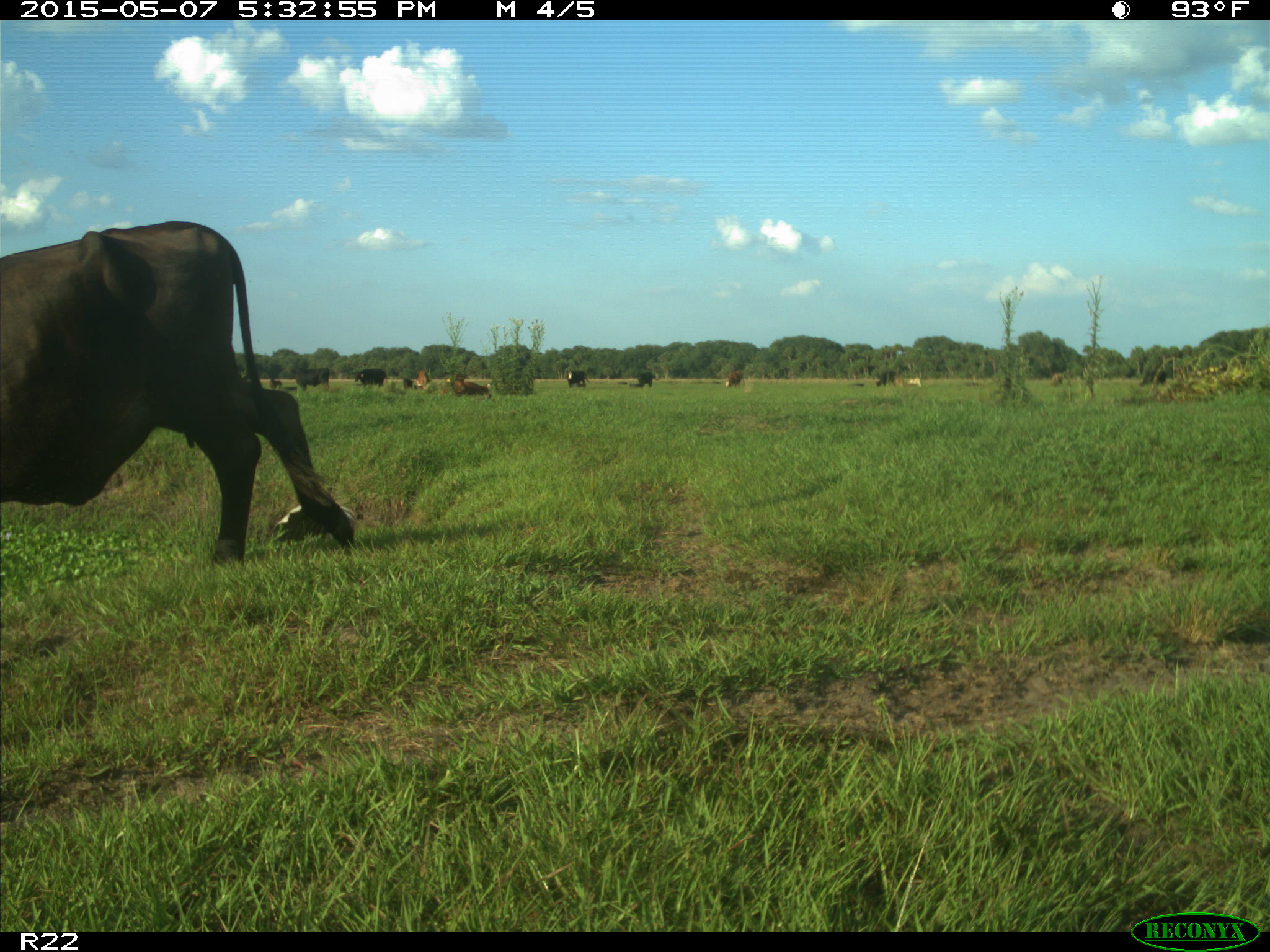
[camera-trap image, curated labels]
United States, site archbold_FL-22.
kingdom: Animalia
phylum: Chordata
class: Mammalia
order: Artiodactyla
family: Bovidae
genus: Bos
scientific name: Bos taurus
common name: domestic cow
Bos taurus (domestic cow).